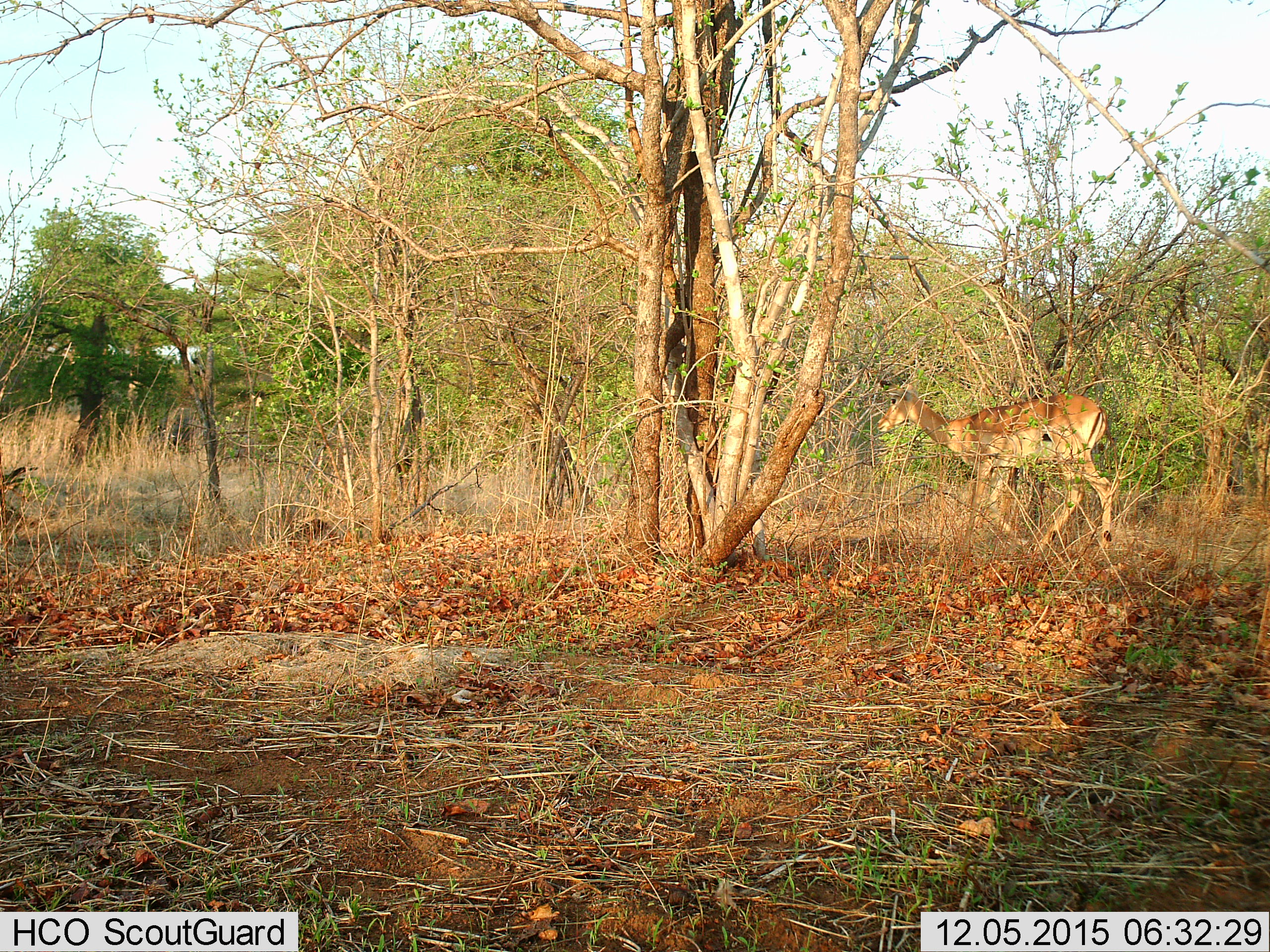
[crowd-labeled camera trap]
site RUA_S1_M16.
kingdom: Animalia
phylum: Chordata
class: Mammalia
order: Artiodactyla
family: Bovidae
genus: Aepyceros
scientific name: Aepyceros melampus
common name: impala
Impala (Aepyceros melampus), count 1. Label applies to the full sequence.